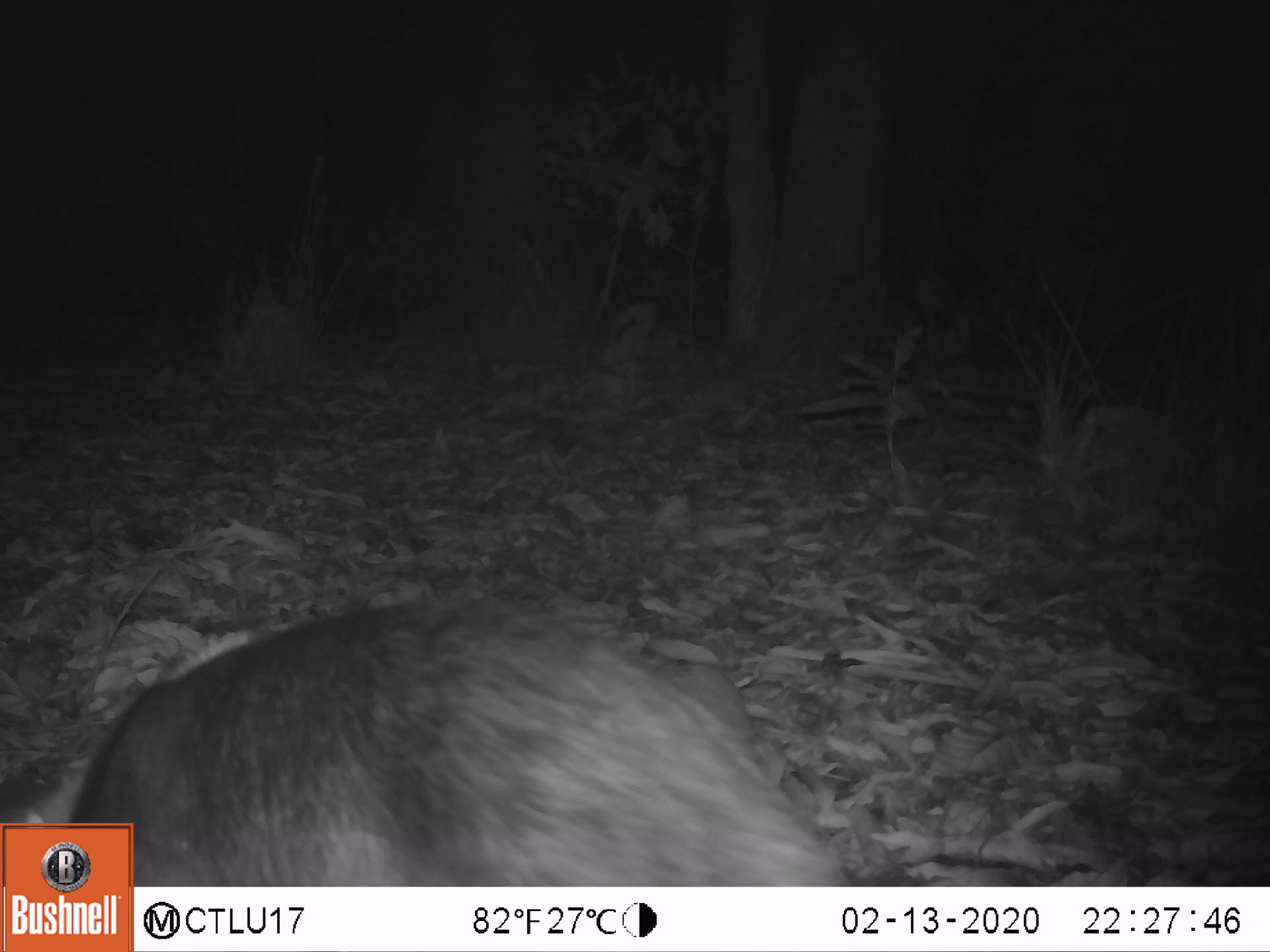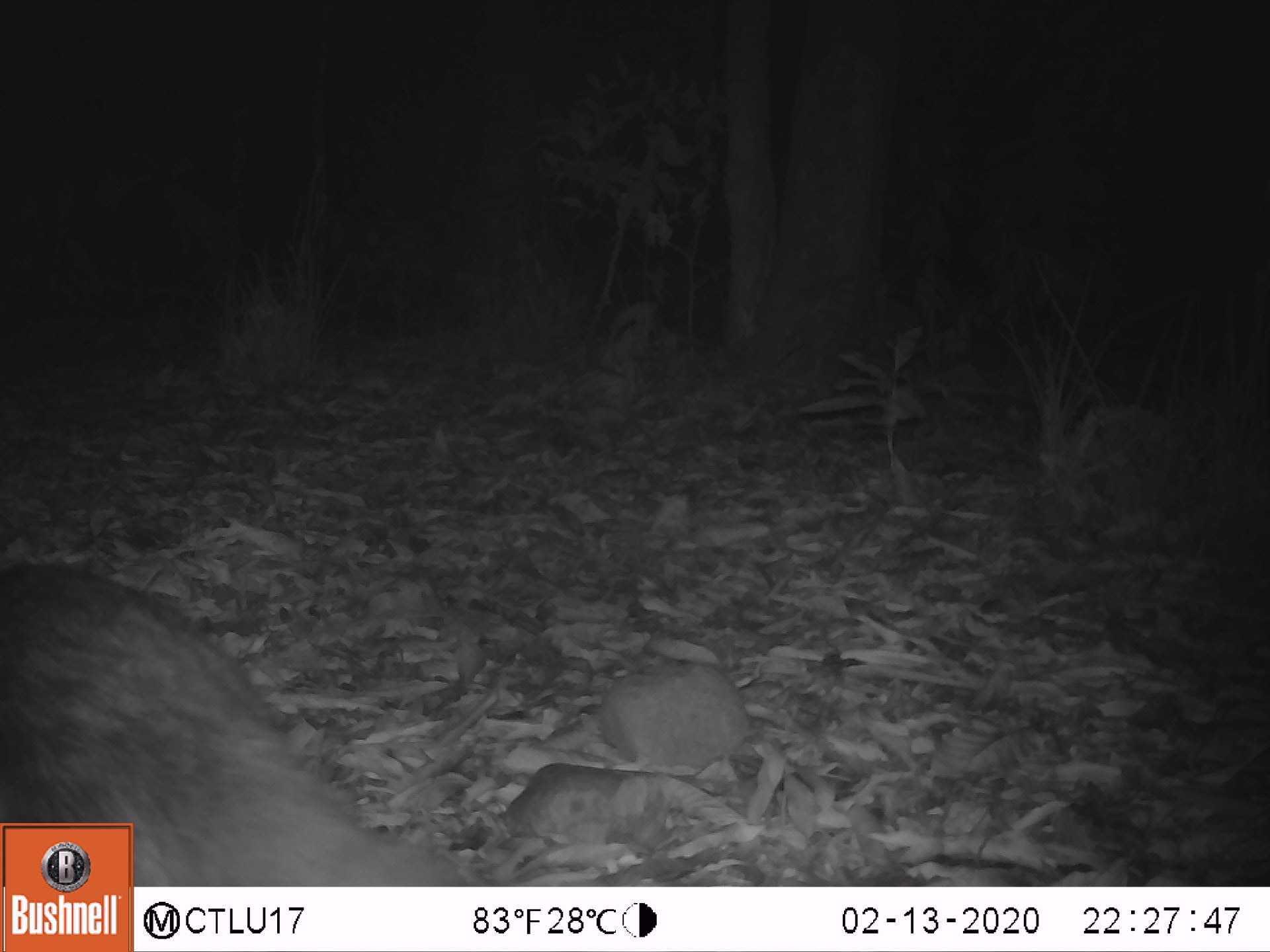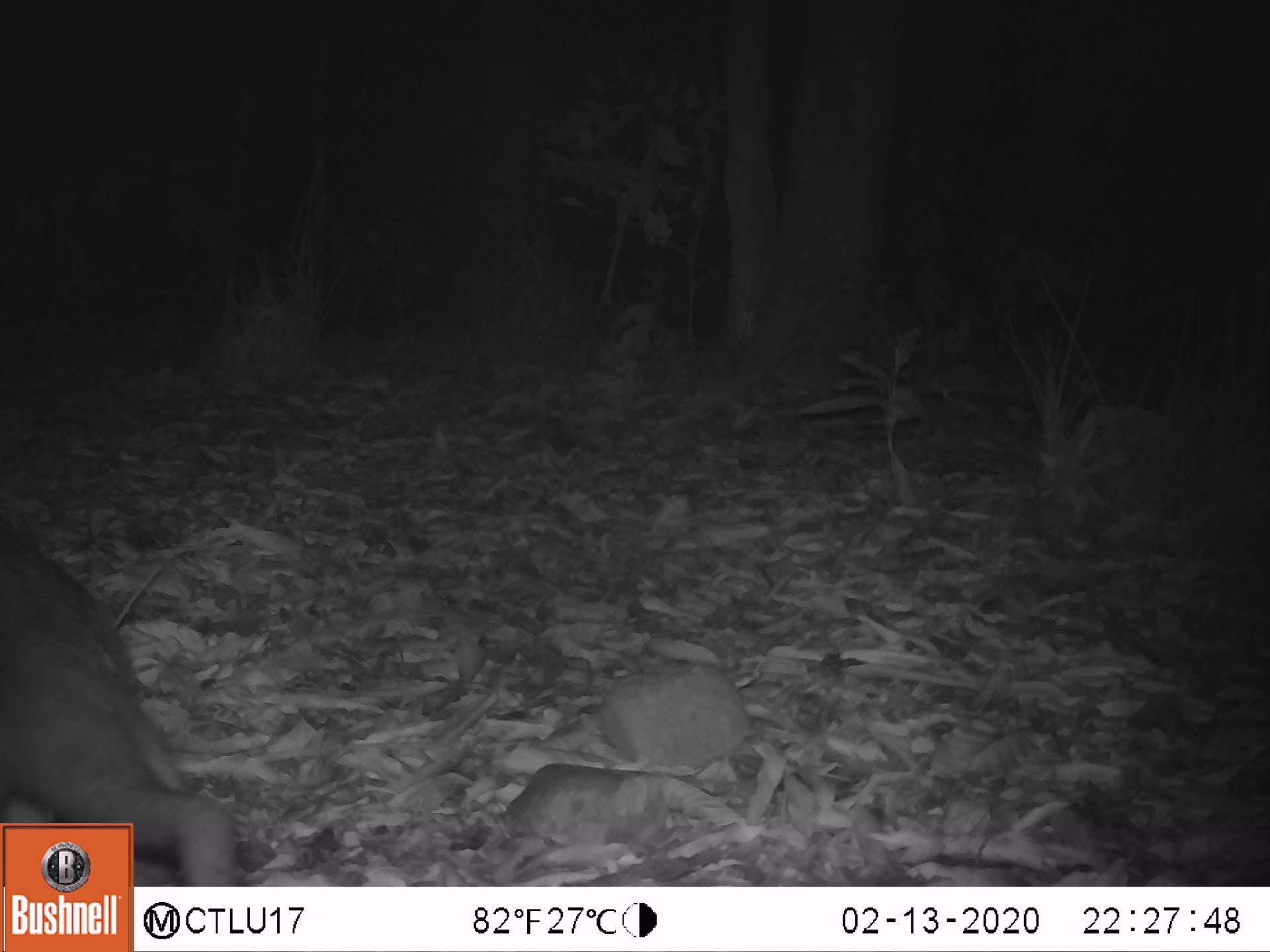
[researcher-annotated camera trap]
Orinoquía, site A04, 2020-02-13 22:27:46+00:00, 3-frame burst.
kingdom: Animalia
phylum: Chordata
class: Mammalia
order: Pilosa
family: Myrmecophagidae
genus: Tamandua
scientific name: Tamandua tetradactyla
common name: southern tamandua